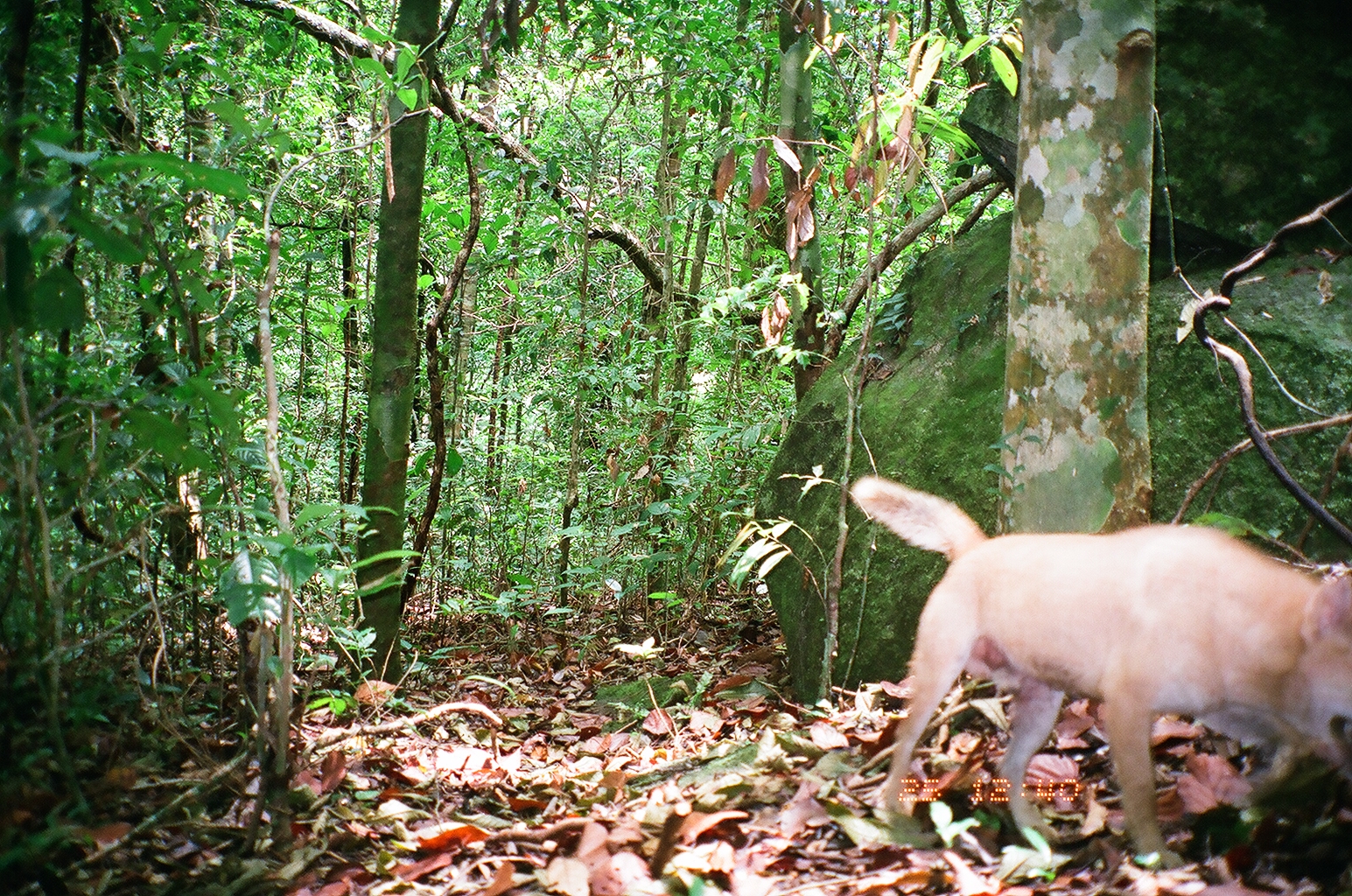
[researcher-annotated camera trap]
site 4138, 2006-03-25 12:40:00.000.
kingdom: Animalia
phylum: Chordata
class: Mammalia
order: Carnivora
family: Canidae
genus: Canis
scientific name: Canis familiaris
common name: domestic dog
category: canis lupus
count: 1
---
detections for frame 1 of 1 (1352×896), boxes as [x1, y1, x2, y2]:
canis lupus: [850, 474, 1352, 867]